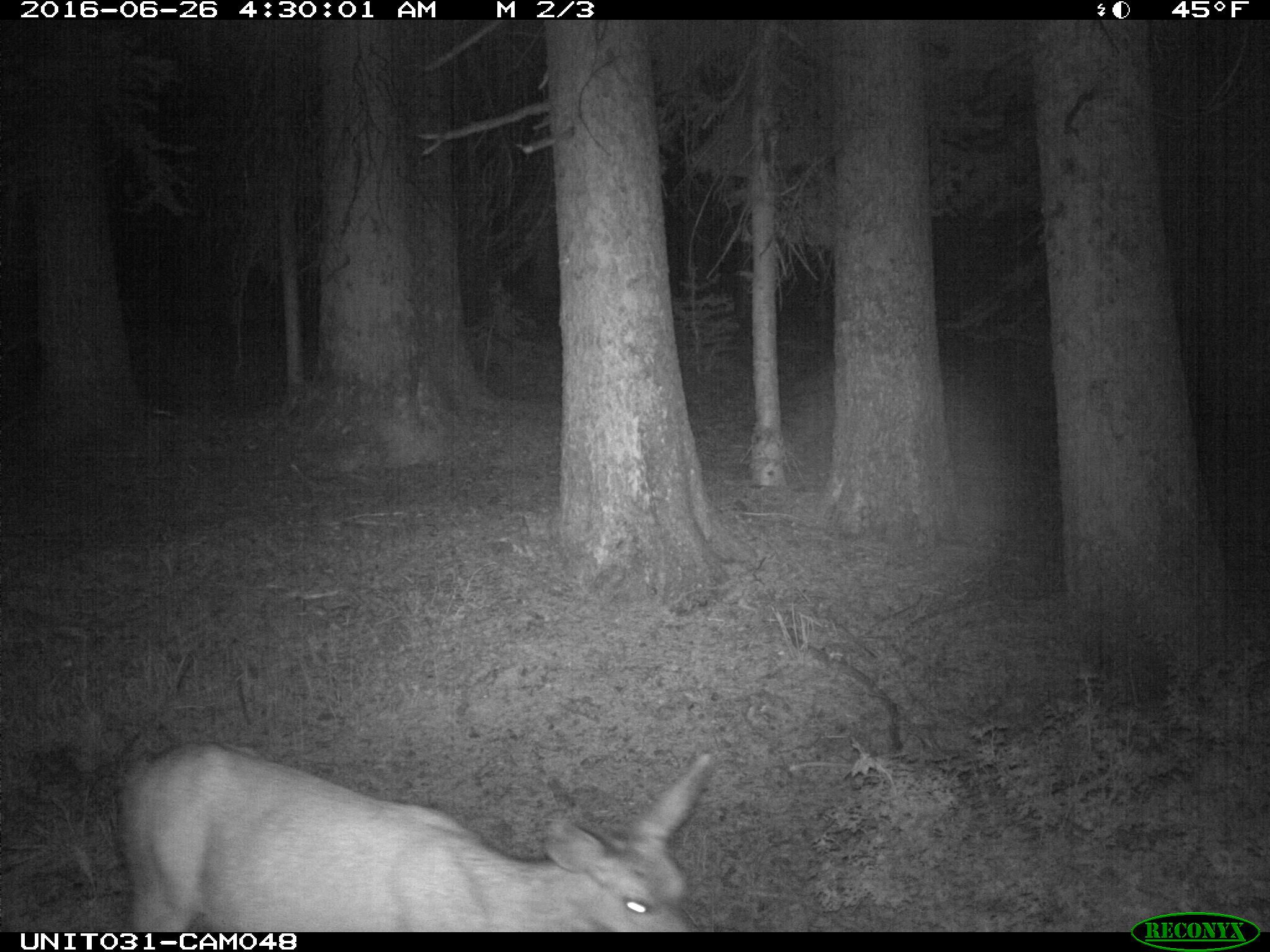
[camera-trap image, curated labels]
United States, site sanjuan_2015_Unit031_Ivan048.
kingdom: Animalia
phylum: Chordata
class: Mammalia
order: Artiodactyla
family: Cervidae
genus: Odocoileus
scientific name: Odocoileus hemionus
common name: mule deer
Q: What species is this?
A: Odocoileus hemionus (mule deer).